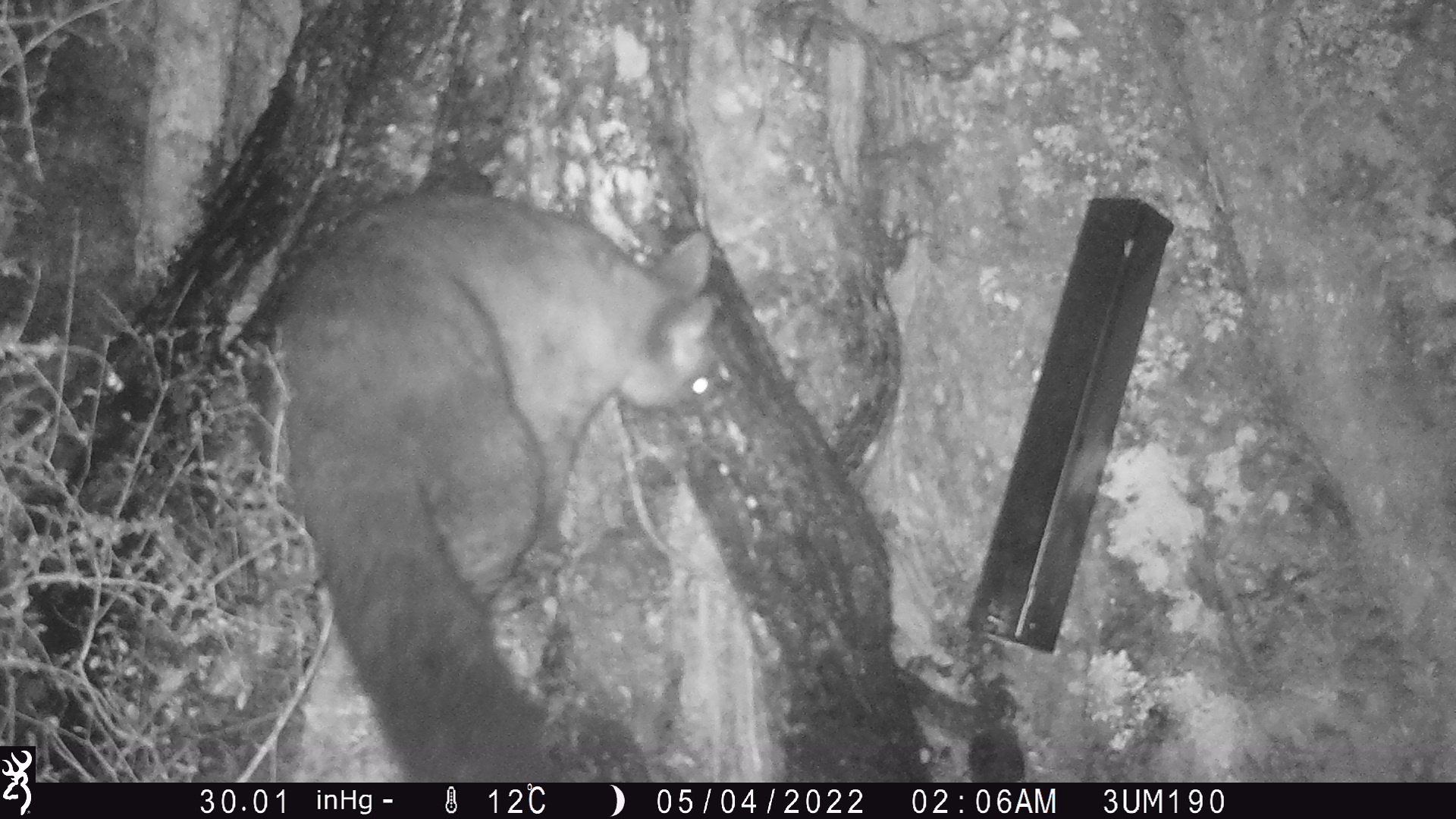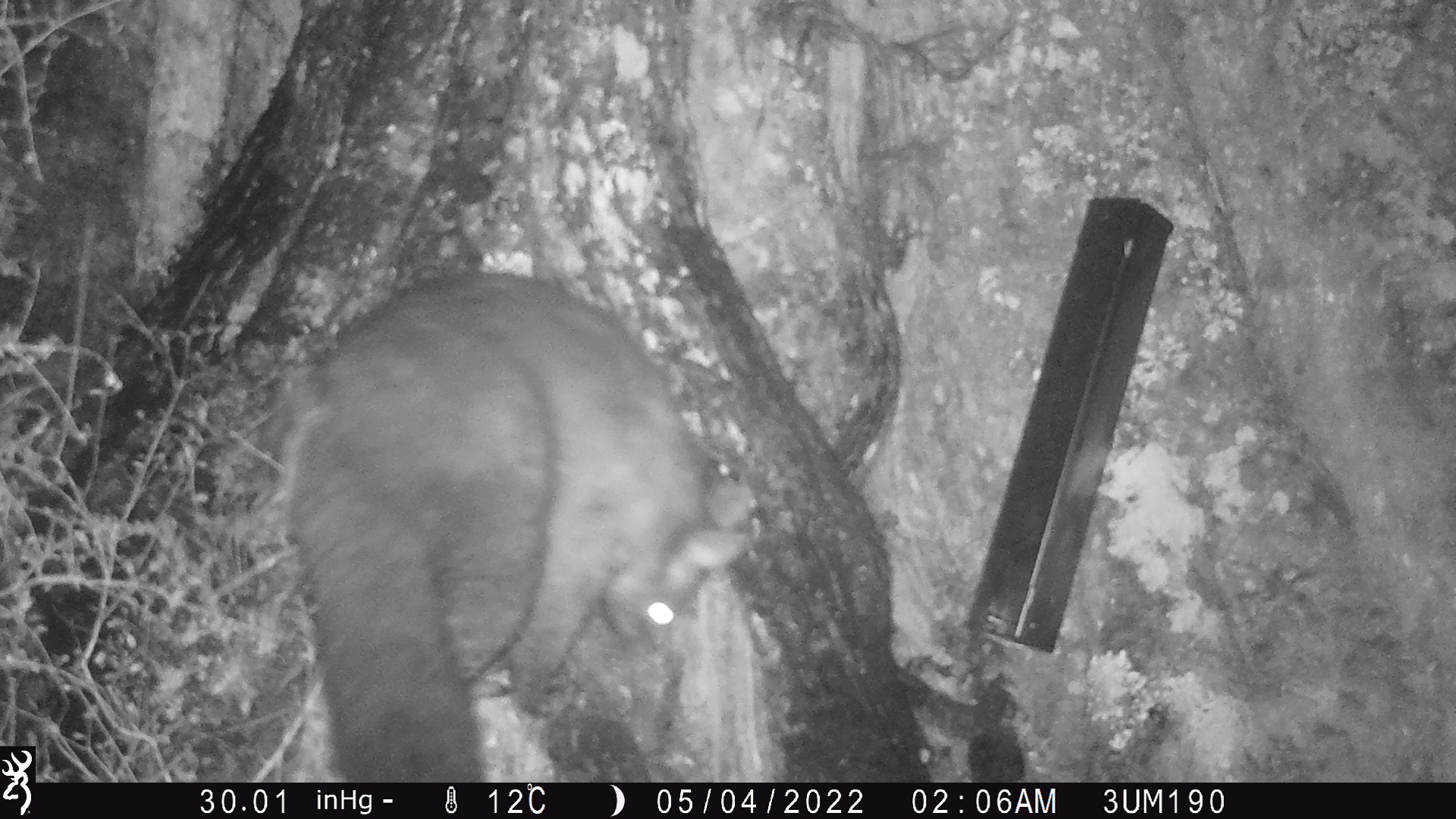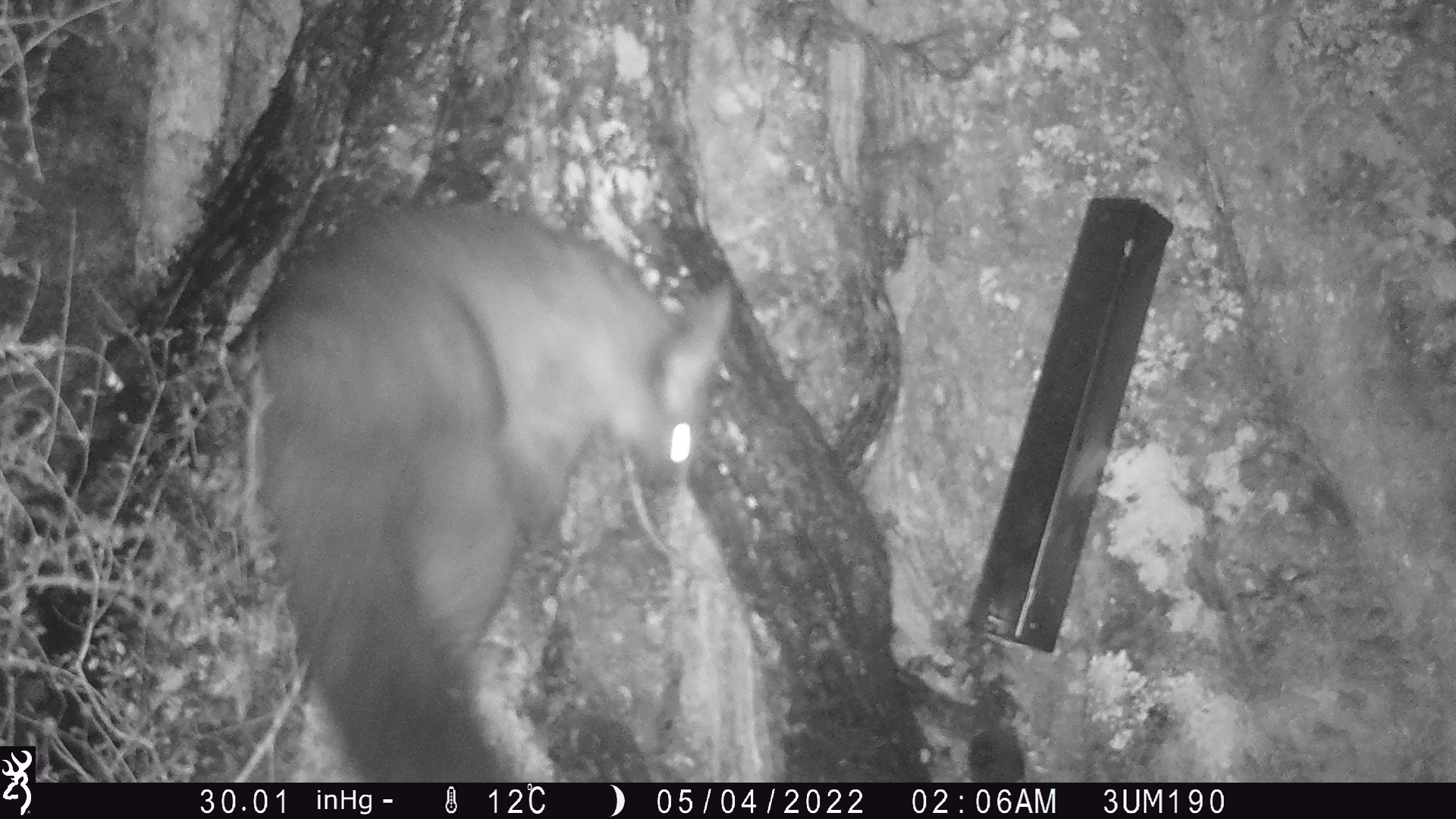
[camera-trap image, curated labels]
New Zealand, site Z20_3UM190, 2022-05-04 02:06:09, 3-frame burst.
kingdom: Animalia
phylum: Chordata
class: Mammalia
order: Diprotodontia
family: Phalangeridae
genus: Trichosurus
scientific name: Trichosurus vulpecula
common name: common brushtail possum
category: possum